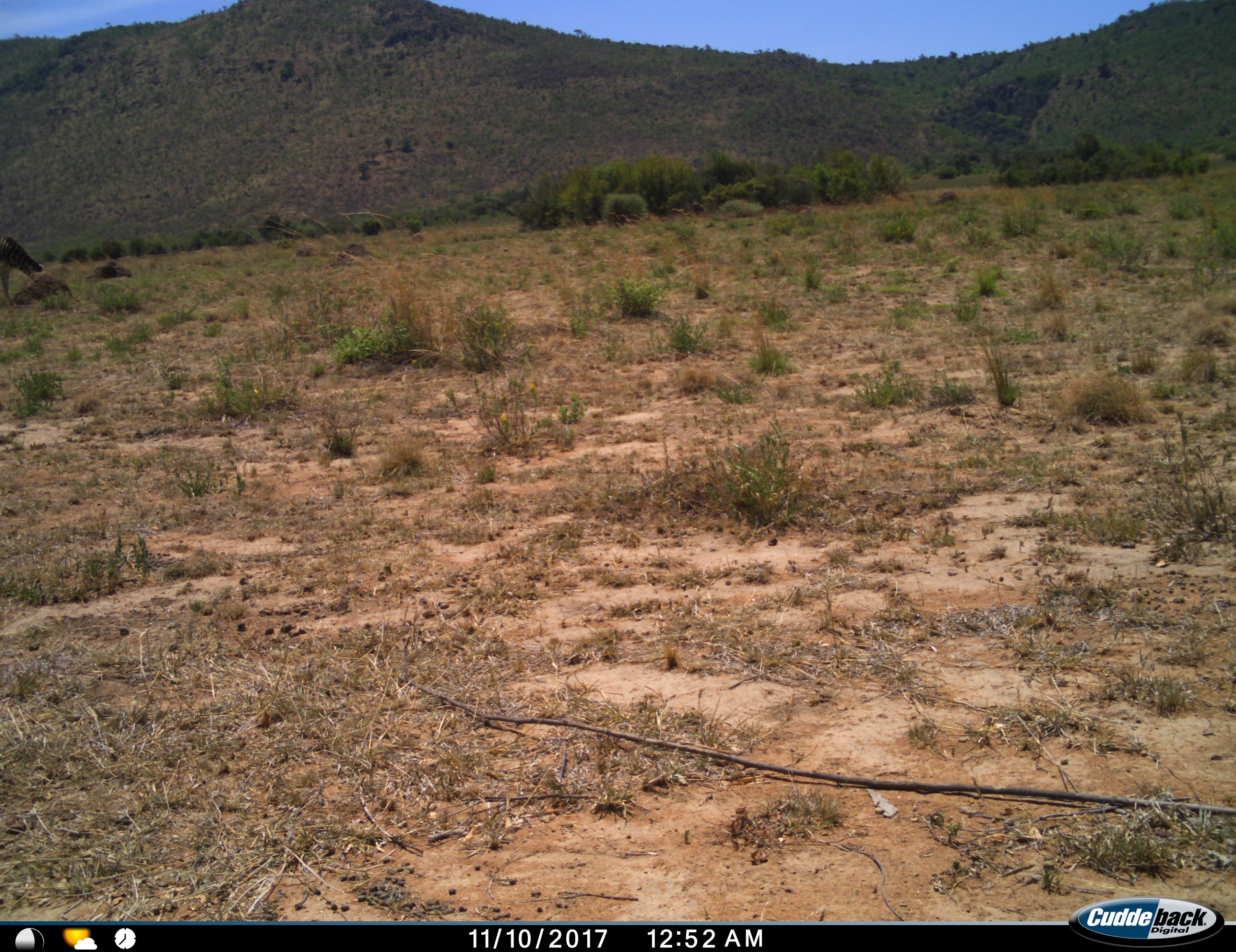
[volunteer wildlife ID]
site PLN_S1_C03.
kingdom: Animalia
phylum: Chordata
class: Mammalia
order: Perissodactyla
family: Equidae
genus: Equus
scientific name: Equus quagga burchellii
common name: burchell's zebra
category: zebraburchells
Zebraburchells (burchell's zebra) (Equus quagga burchellii), count 1. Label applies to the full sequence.